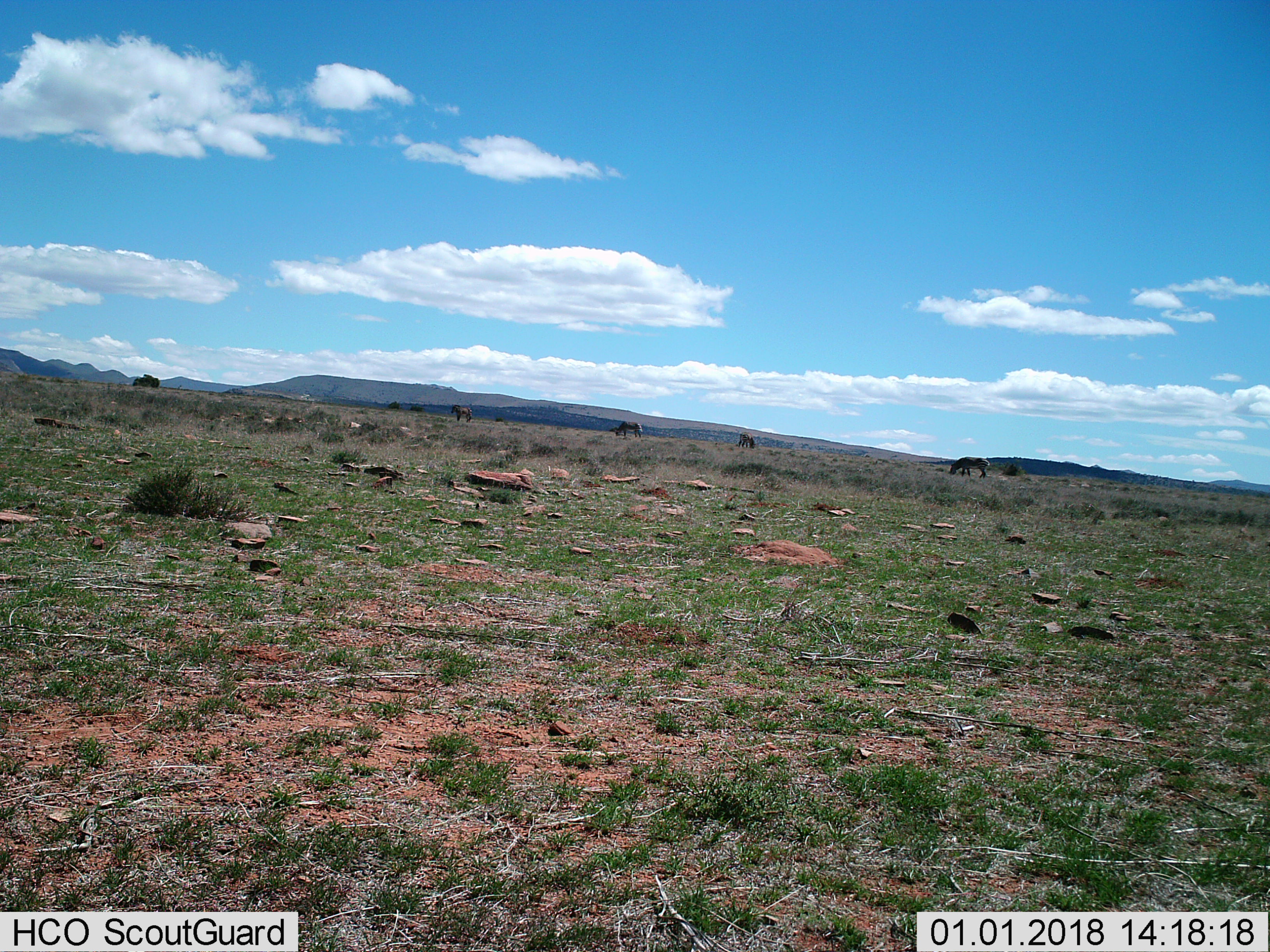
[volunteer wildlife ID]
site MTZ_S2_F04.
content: unidentified animal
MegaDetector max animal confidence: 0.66